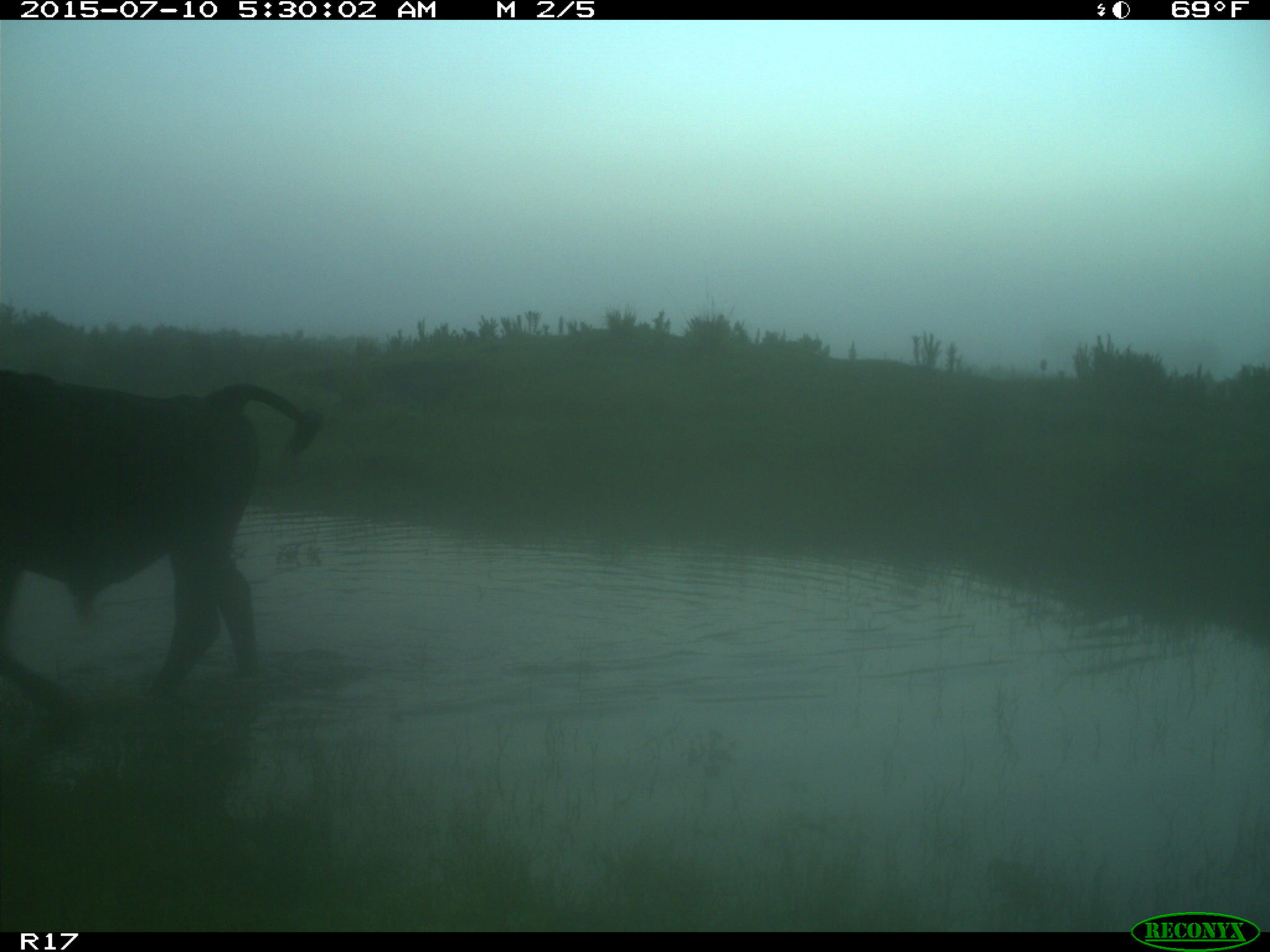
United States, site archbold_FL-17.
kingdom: Animalia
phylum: Chordata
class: Mammalia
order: Artiodactyla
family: Bovidae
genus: Bos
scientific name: Bos taurus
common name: domestic cow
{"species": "Bos taurus (domestic cow)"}